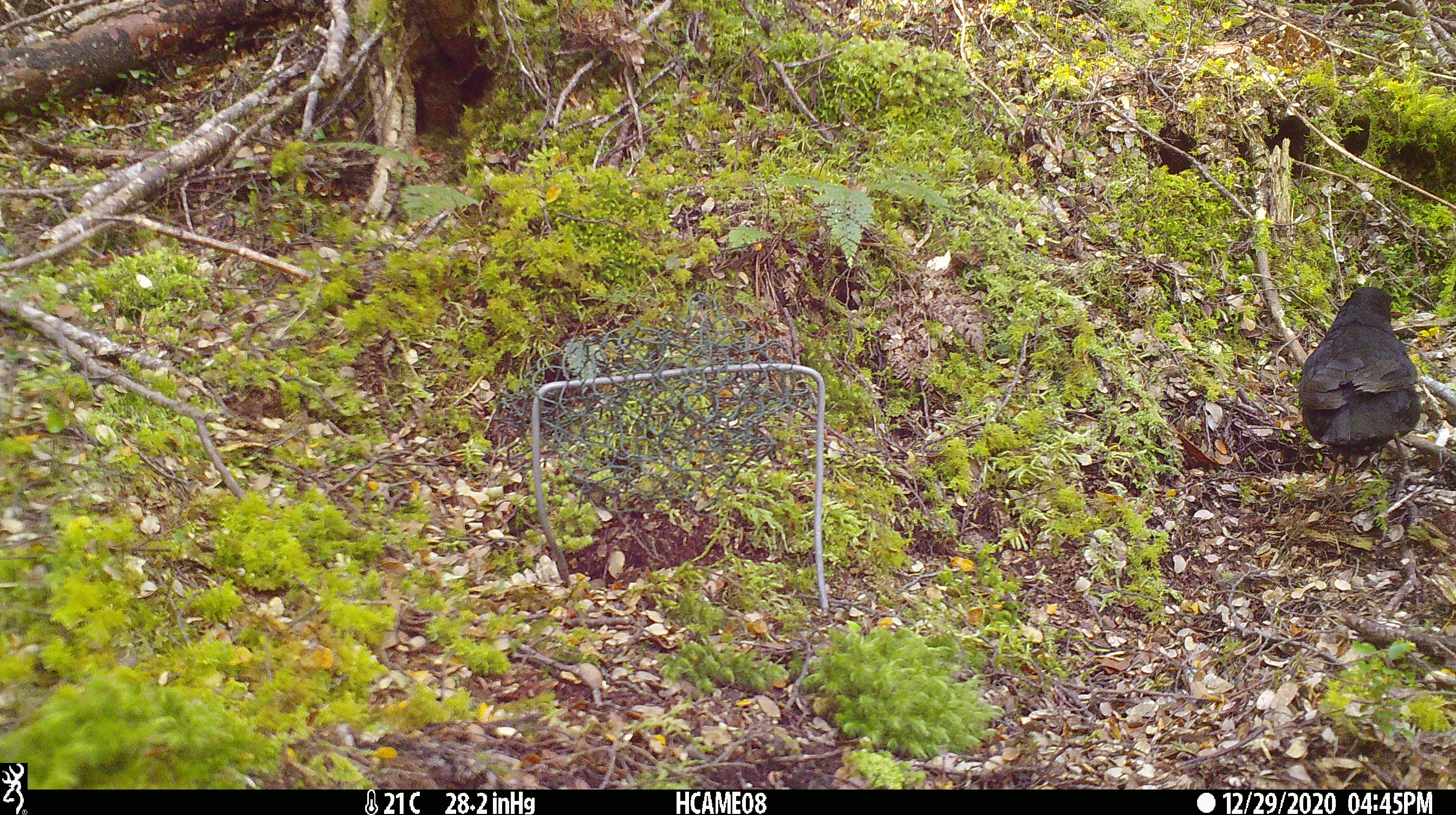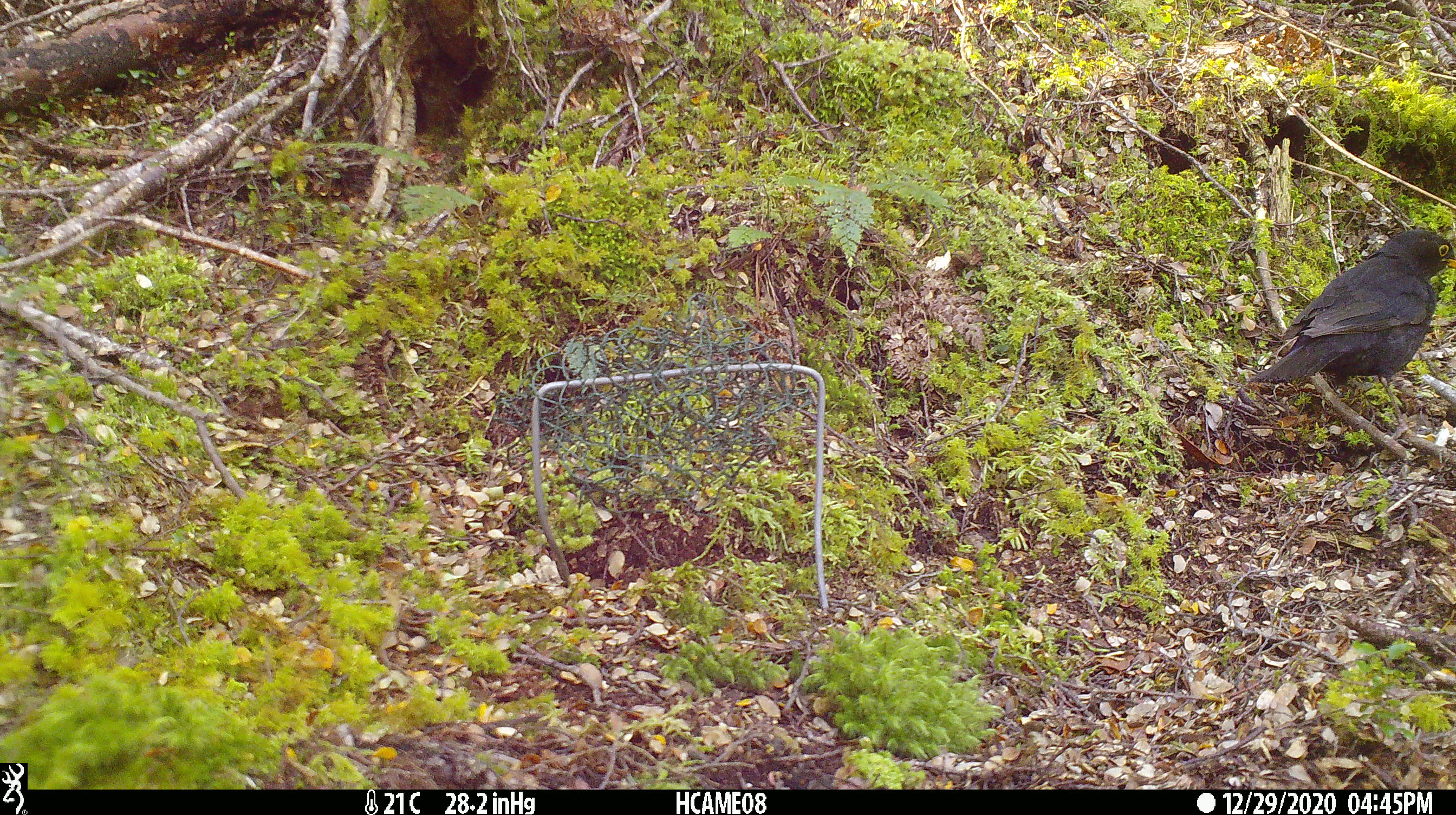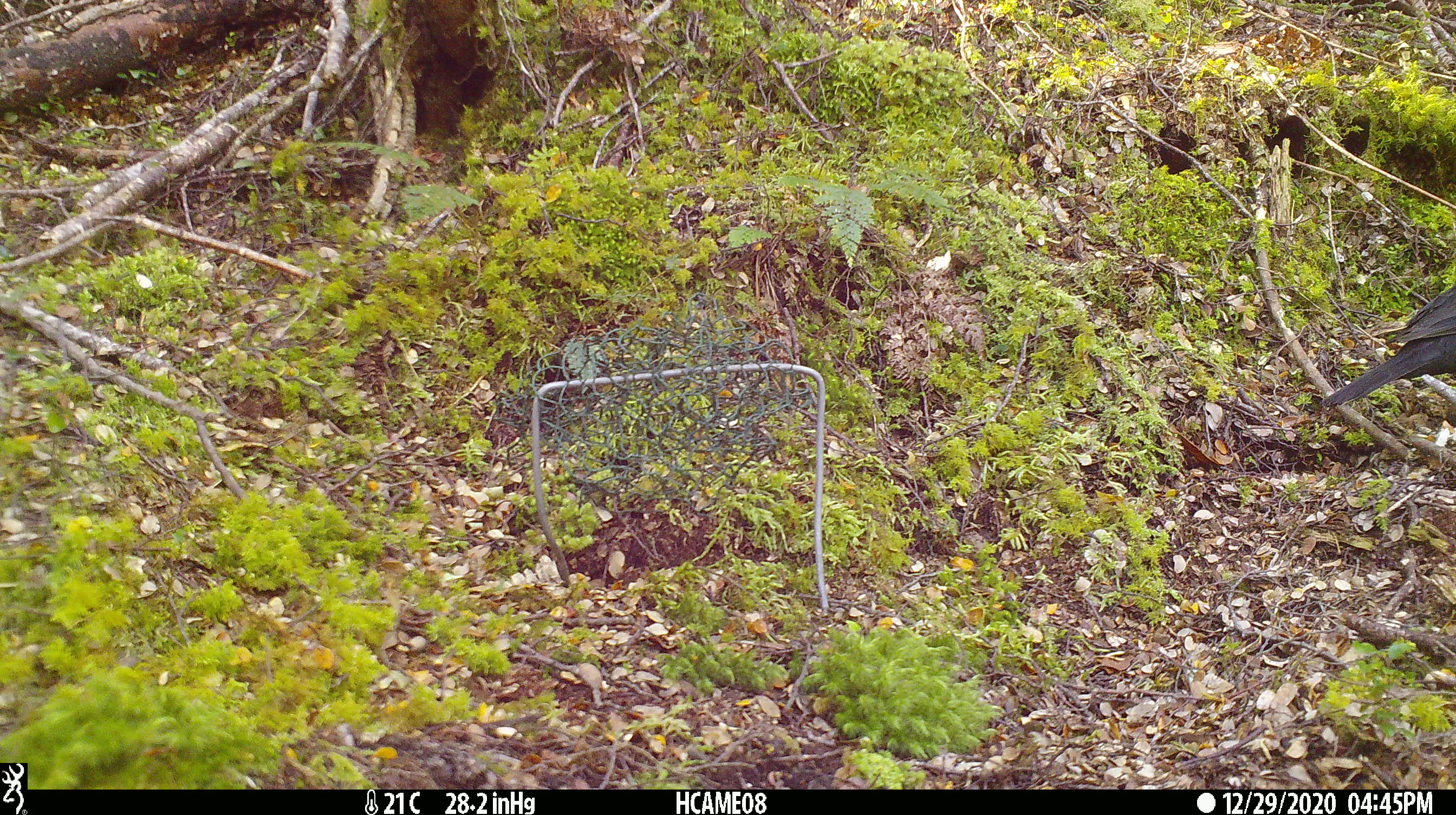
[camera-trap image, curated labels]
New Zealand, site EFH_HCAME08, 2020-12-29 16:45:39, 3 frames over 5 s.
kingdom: Animalia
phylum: Chordata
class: Aves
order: Passeriformes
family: Turdidae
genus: Turdus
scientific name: Turdus merula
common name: eurasian blackbird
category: blackbird